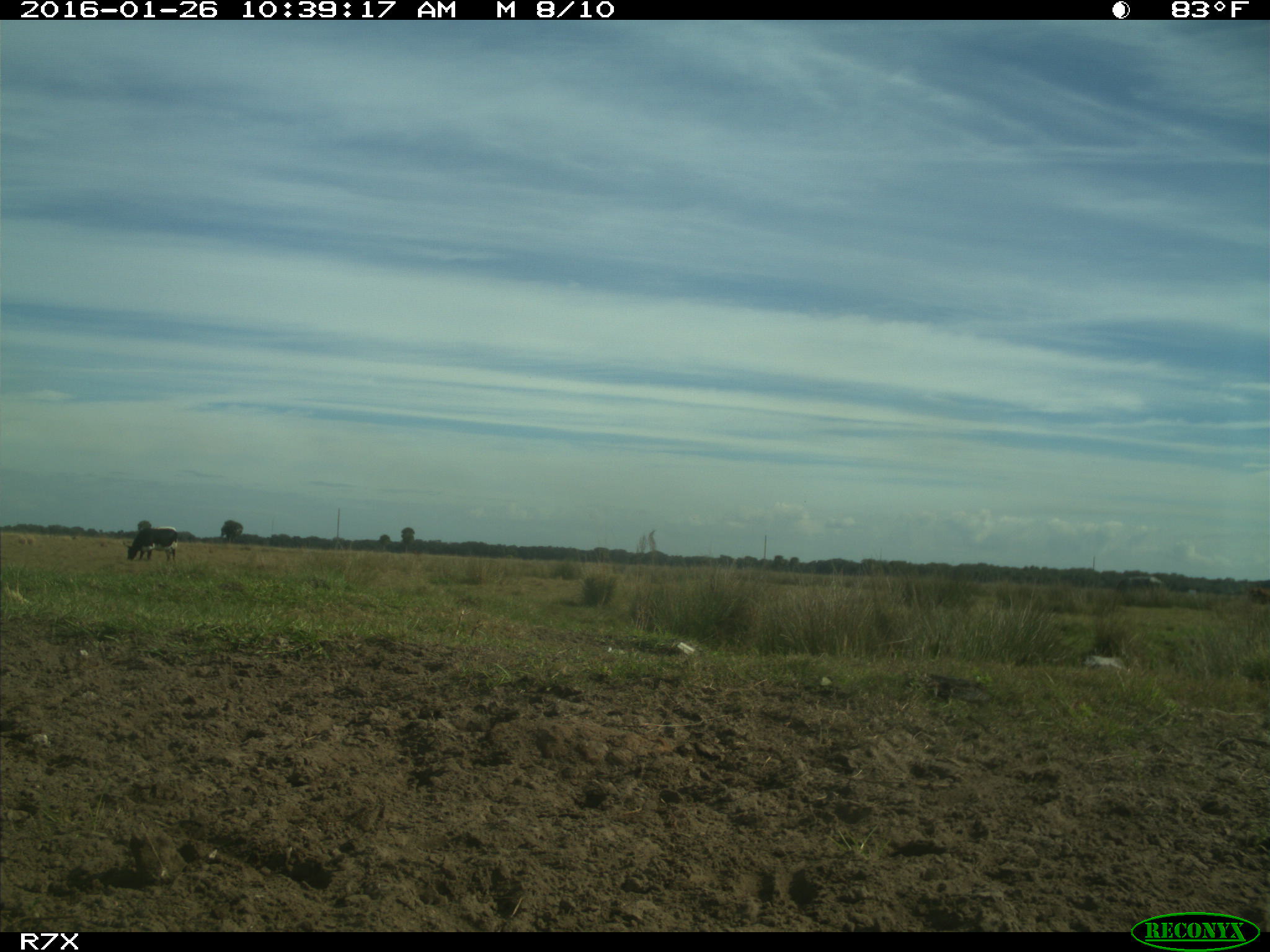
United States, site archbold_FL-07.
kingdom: Animalia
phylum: Chordata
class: Mammalia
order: Artiodactyla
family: Bovidae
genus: Bos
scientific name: Bos taurus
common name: domestic cow